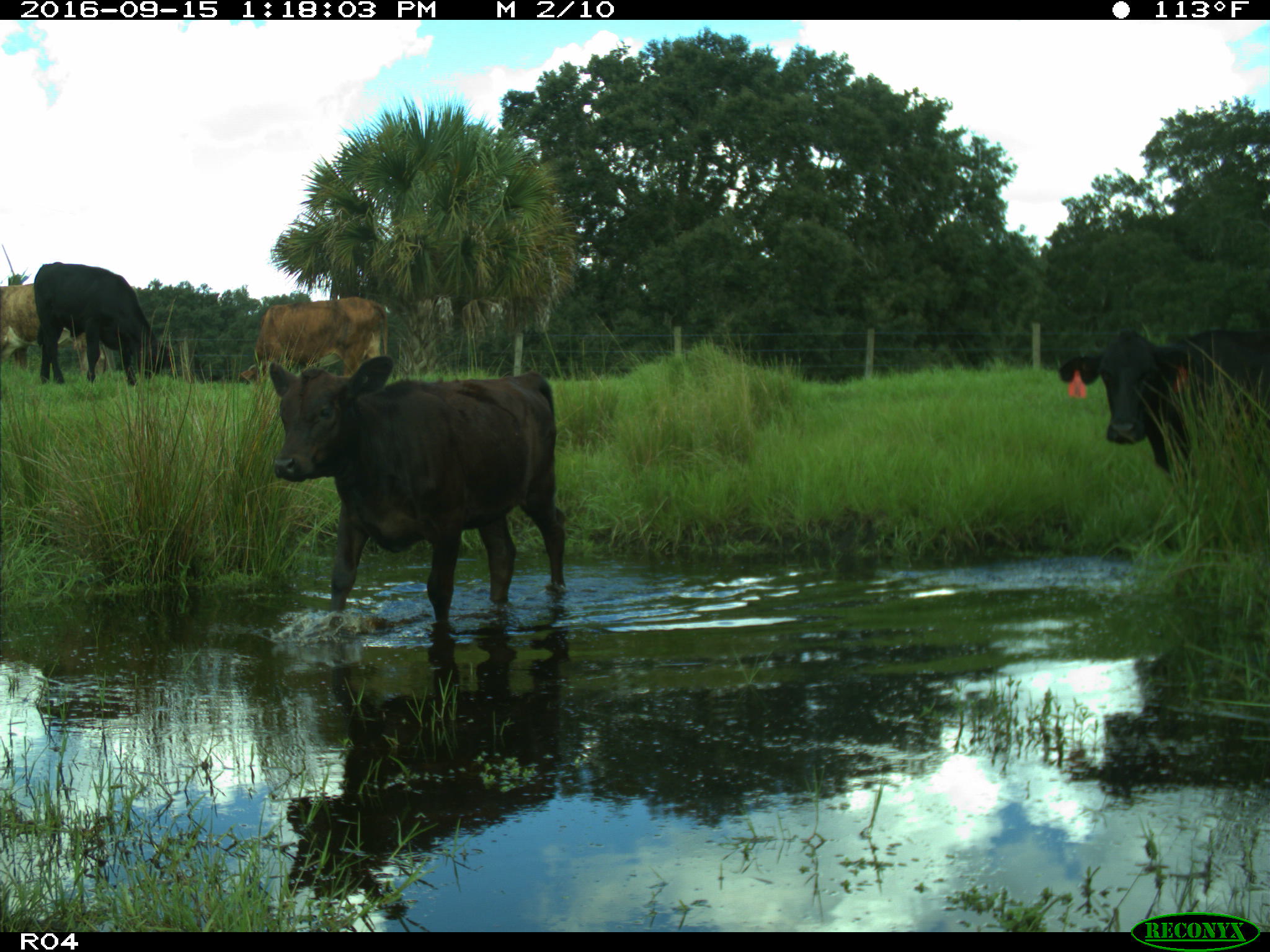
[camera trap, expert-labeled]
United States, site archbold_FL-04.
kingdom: Animalia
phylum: Chordata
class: Mammalia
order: Artiodactyla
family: Bovidae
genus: Bos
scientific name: Bos taurus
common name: domestic cow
Bos taurus (domestic cow).